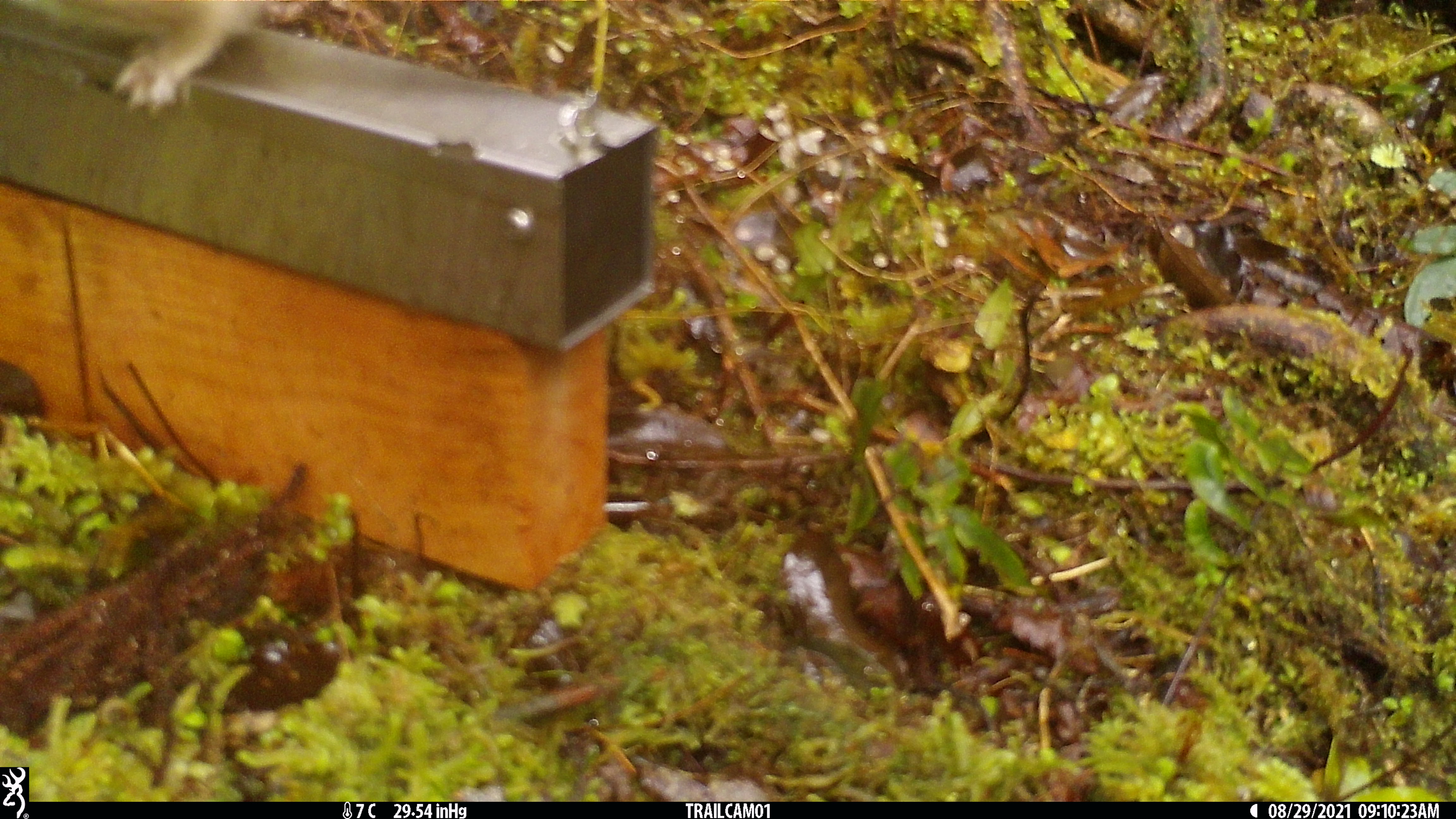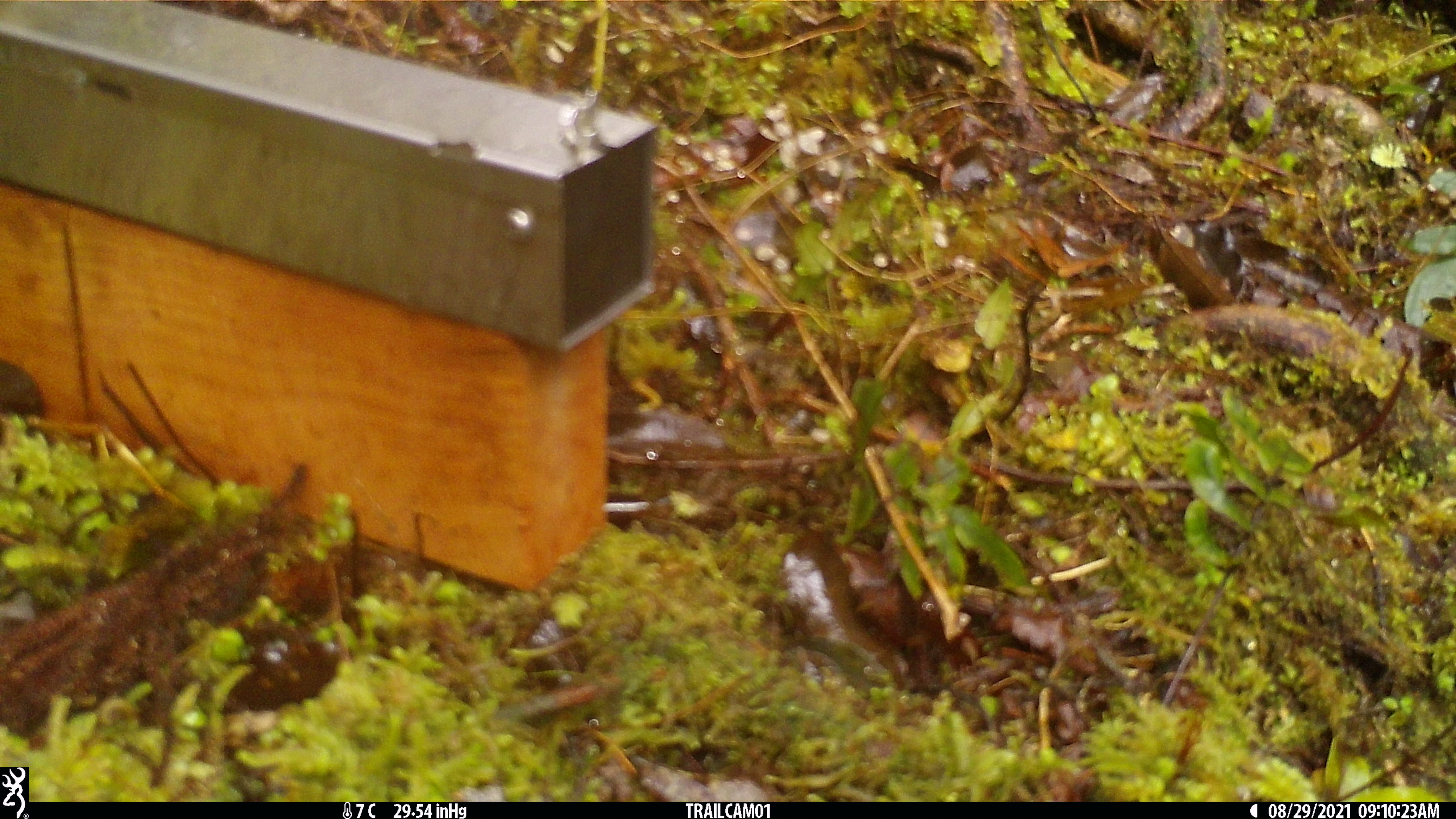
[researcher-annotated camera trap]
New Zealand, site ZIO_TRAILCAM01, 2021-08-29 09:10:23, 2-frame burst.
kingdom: Animalia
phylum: Chordata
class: Mammalia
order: Carnivora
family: Mustelidae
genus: Mustela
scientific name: Mustela erminea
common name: stoat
Stoat (Mustela erminea).